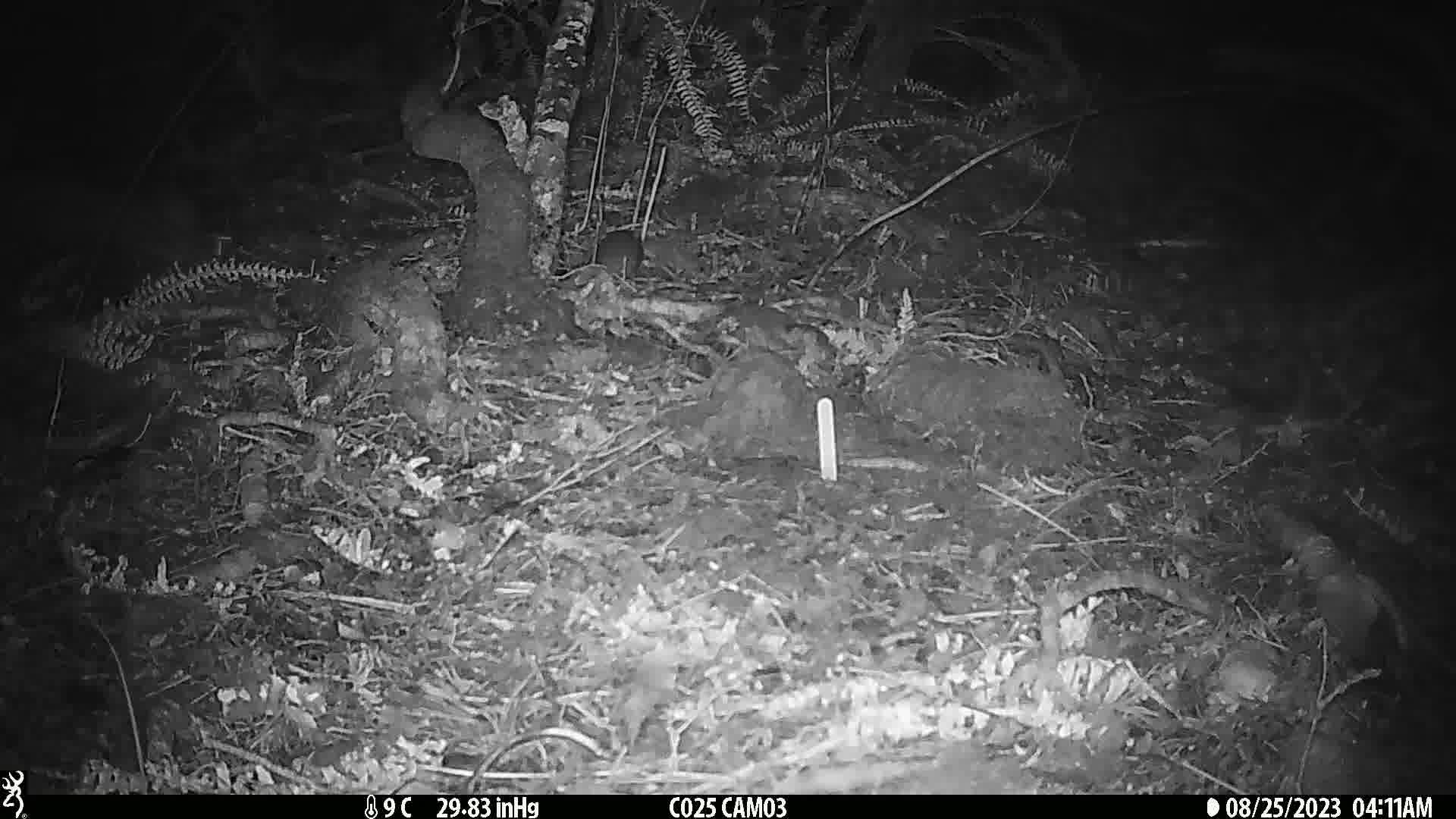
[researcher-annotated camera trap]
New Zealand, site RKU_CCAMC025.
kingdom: Animalia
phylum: Chordata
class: Mammalia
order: Rodentia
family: Muridae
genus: Rattus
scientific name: Rattus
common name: rat